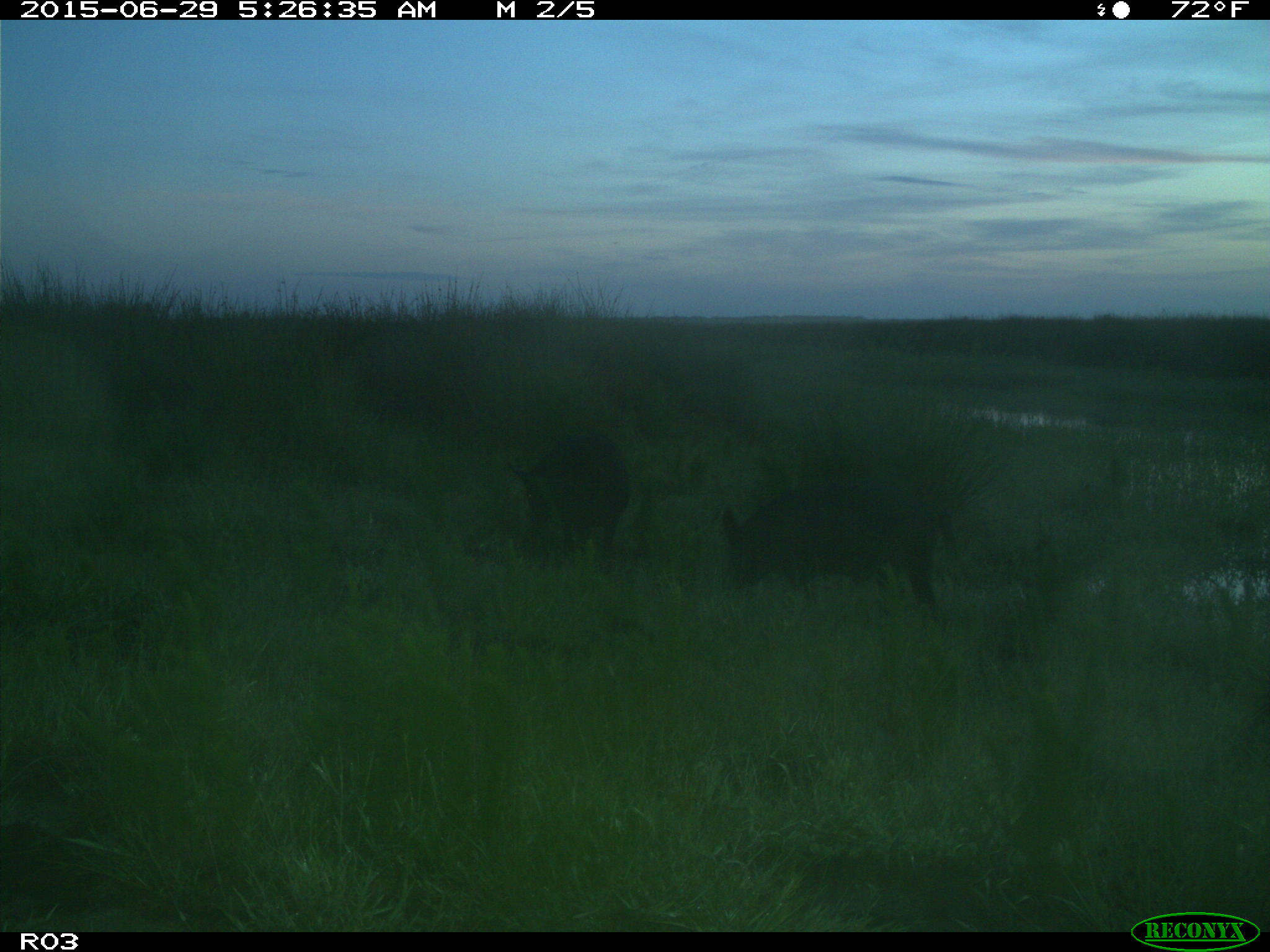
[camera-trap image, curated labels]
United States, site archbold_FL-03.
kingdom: Animalia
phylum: Chordata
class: Mammalia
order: Artiodactyla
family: Suidae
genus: Sus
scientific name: Sus scrofa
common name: wild boar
Sus scrofa (wild boar).